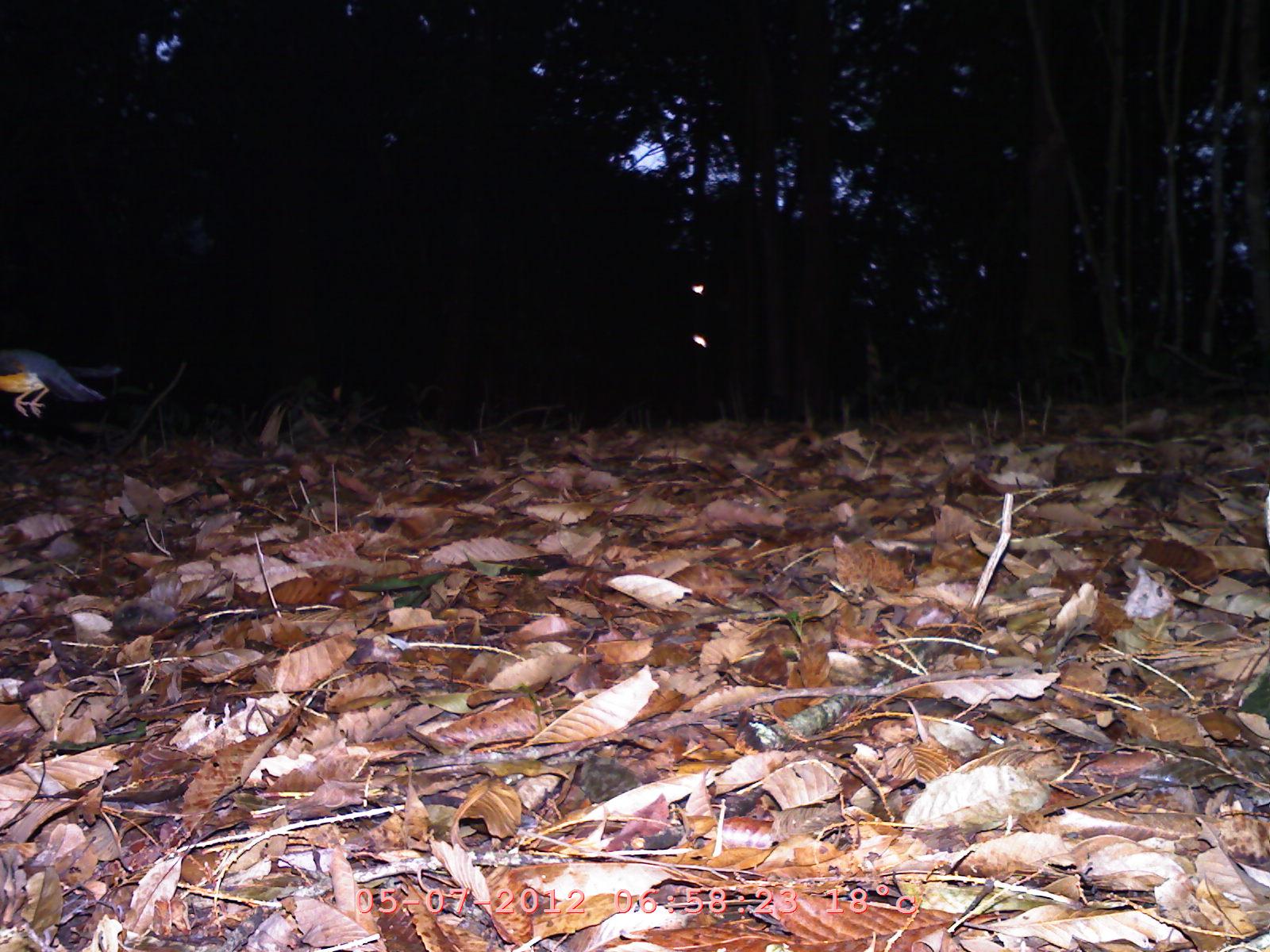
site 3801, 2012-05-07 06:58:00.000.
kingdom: Animalia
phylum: Chordata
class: Aves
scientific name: Aves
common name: bird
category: unknown bird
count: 1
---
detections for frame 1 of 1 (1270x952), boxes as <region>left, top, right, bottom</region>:
unknown bird: <region>0, 346, 118, 418</region>